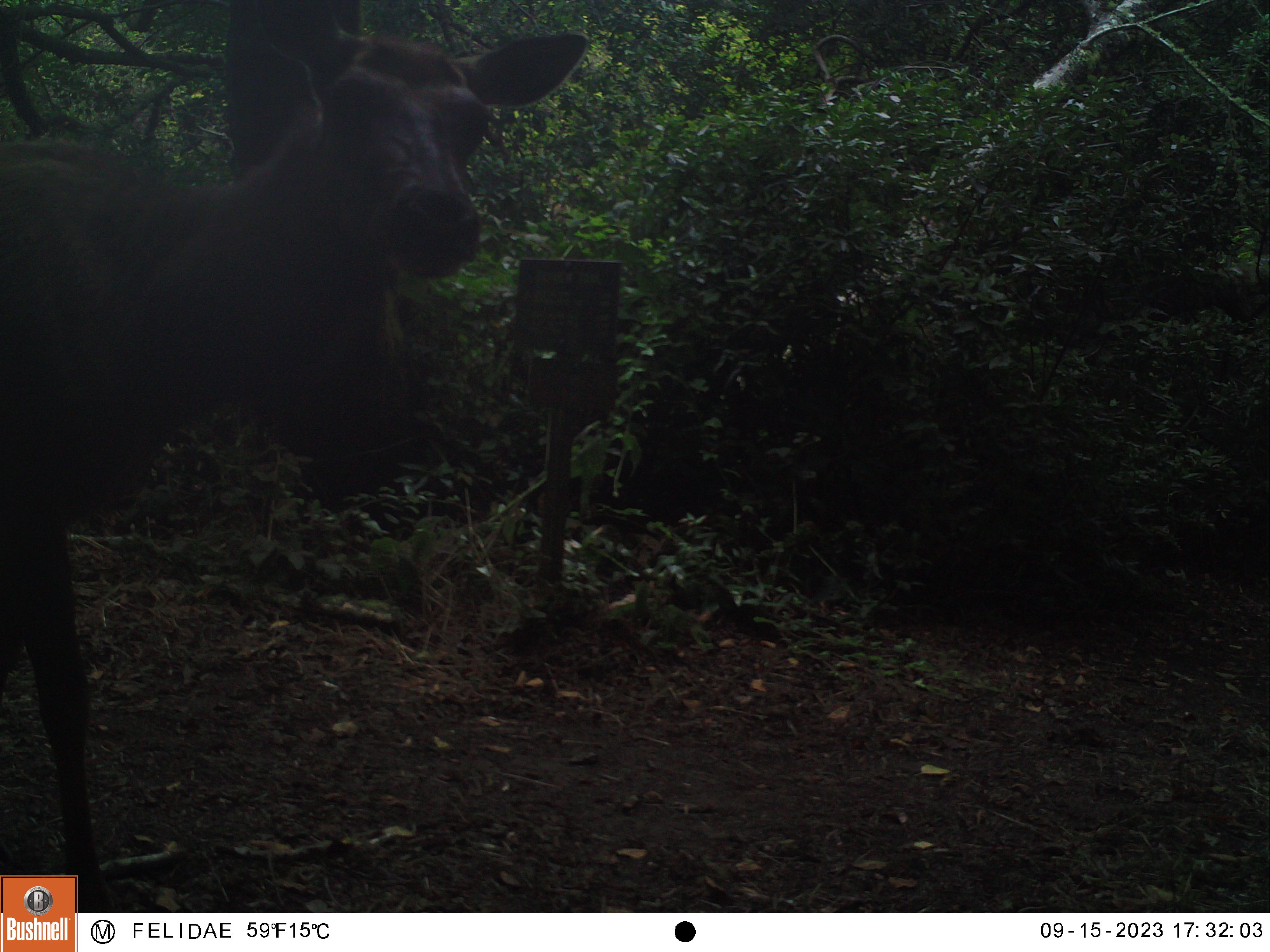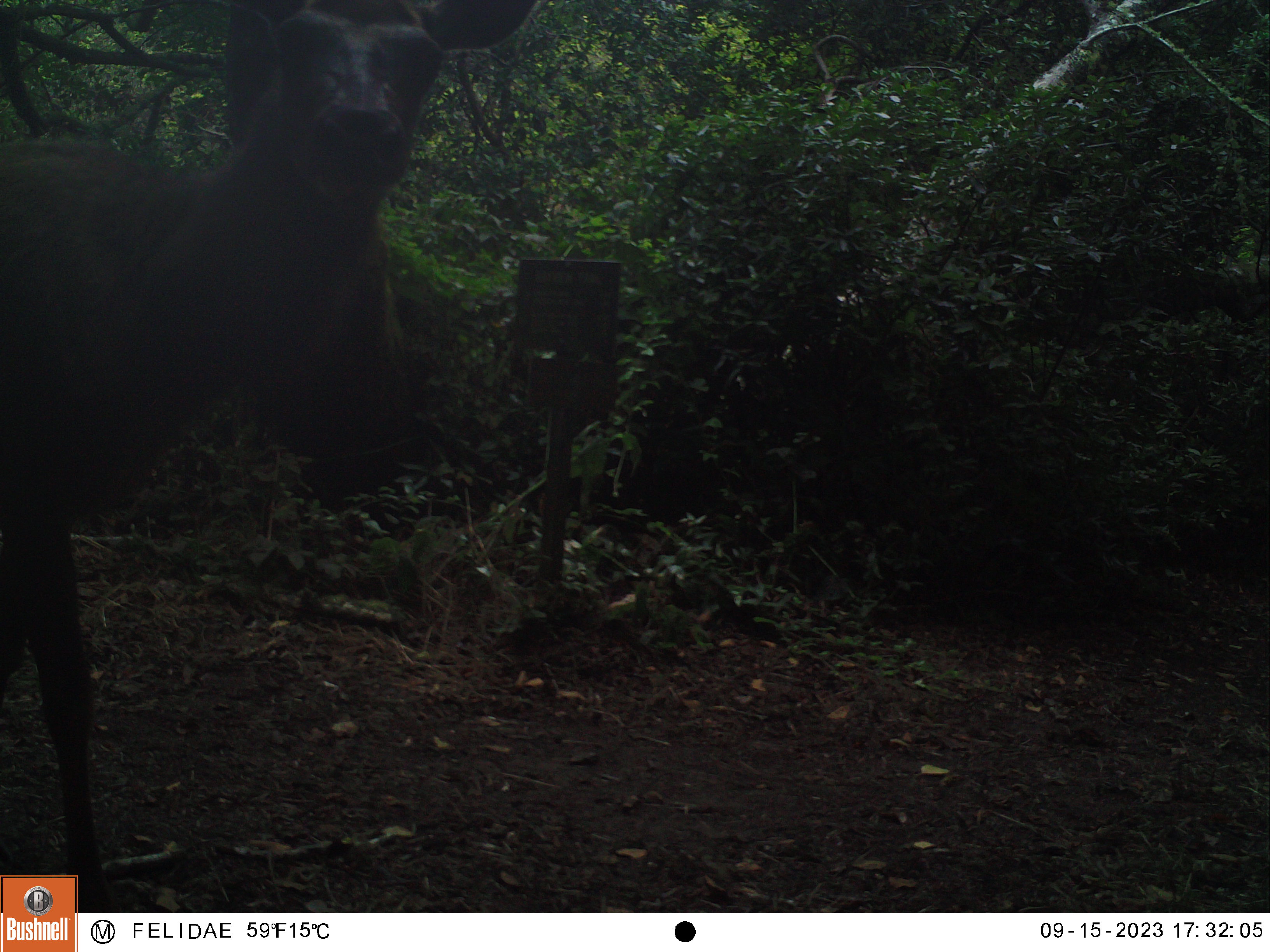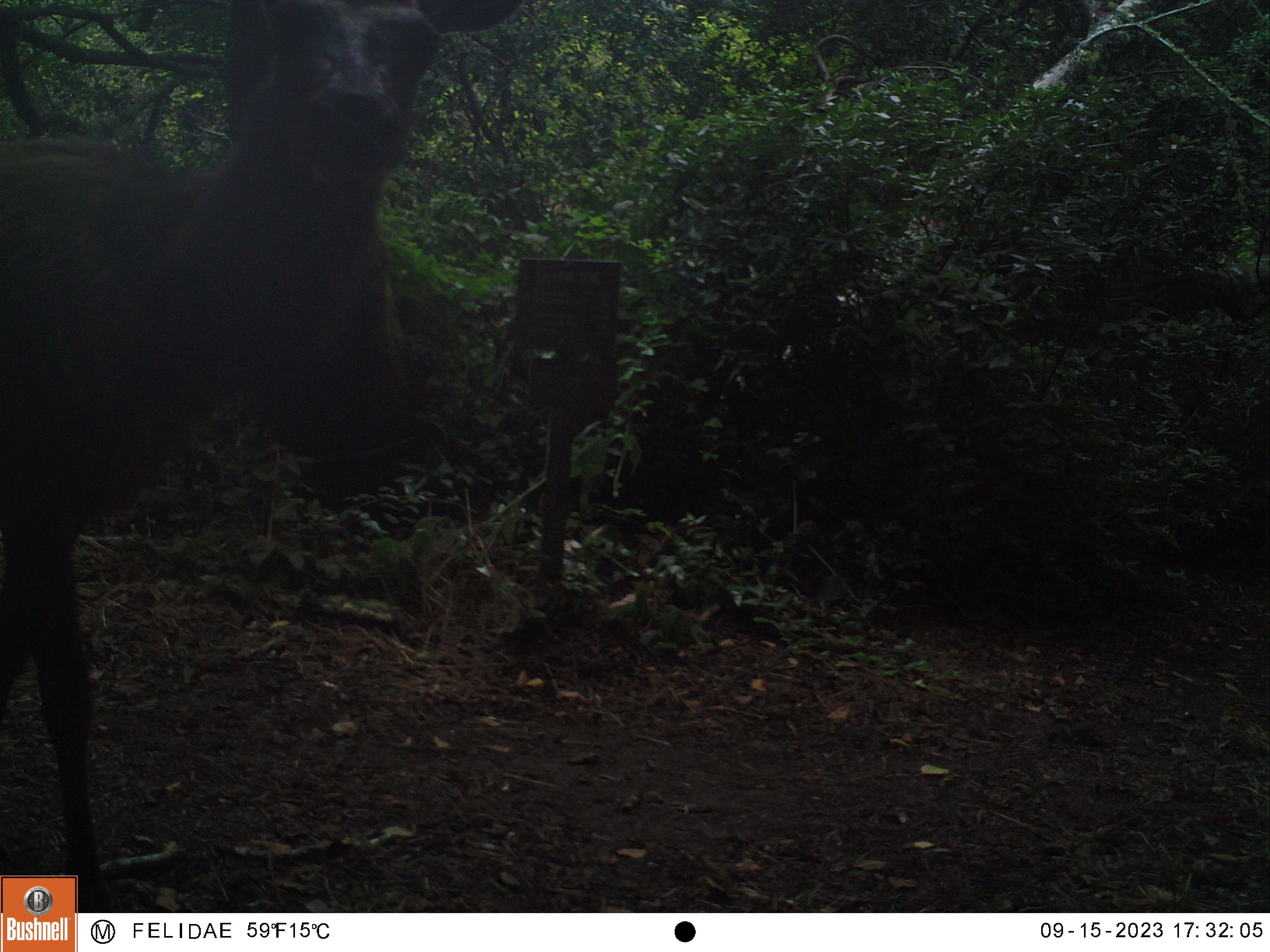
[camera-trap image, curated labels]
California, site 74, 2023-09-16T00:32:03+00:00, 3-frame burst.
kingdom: Animalia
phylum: Chordata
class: Mammalia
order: Artiodactyla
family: Cervidae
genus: Cervus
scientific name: Cervus canadensis nannodes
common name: tule elk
Tule elk (Cervus canadensis nannodes).